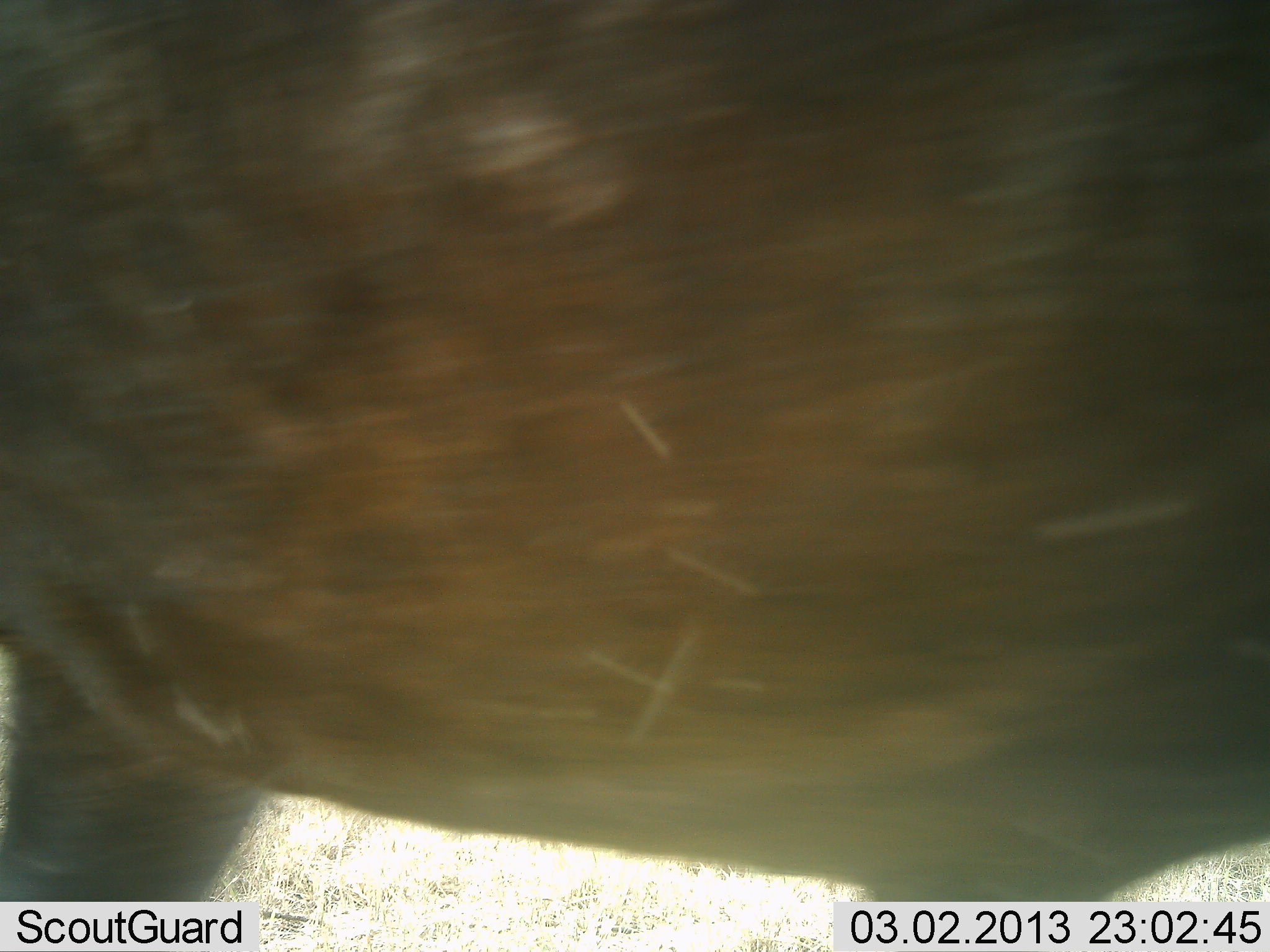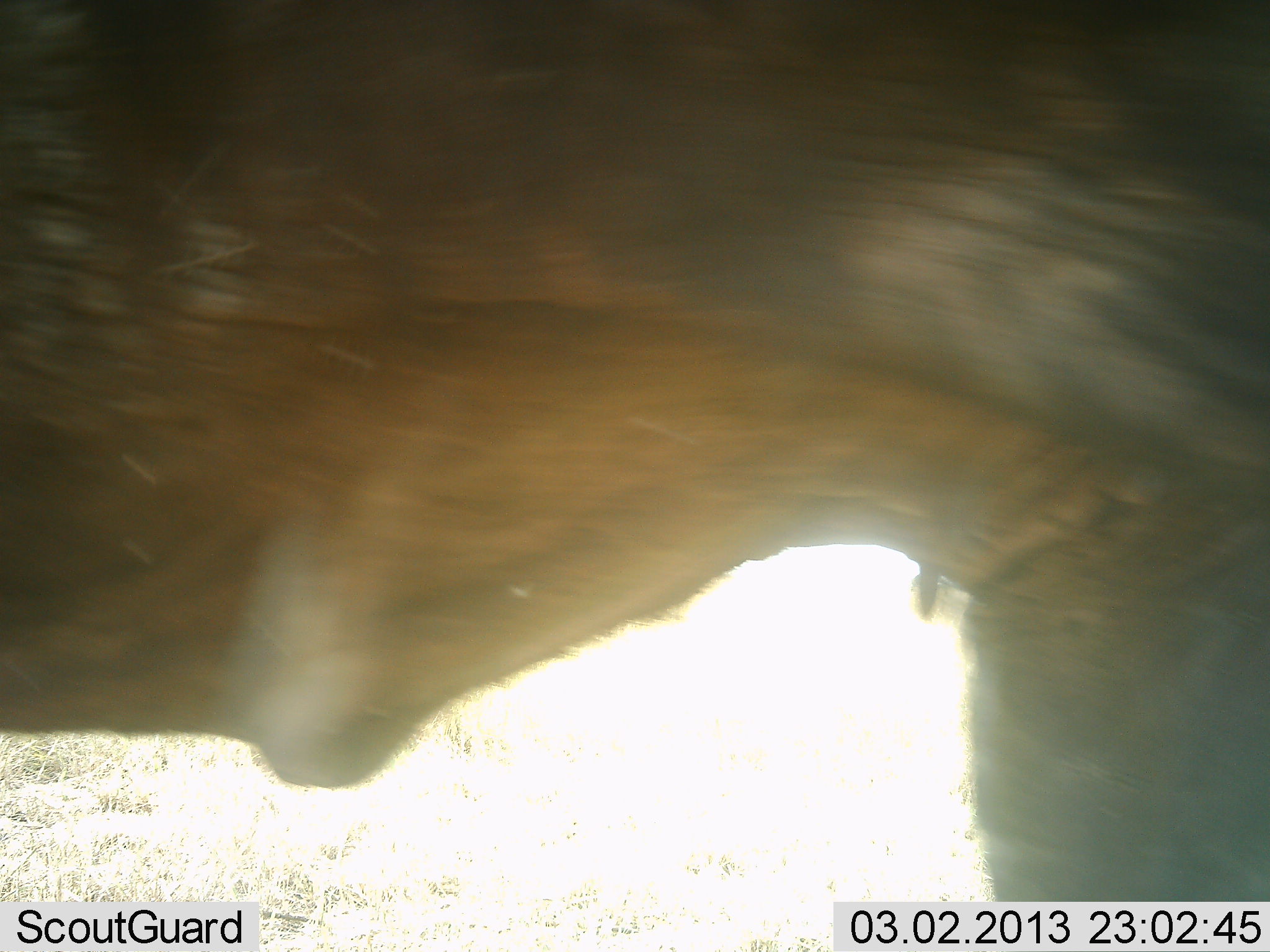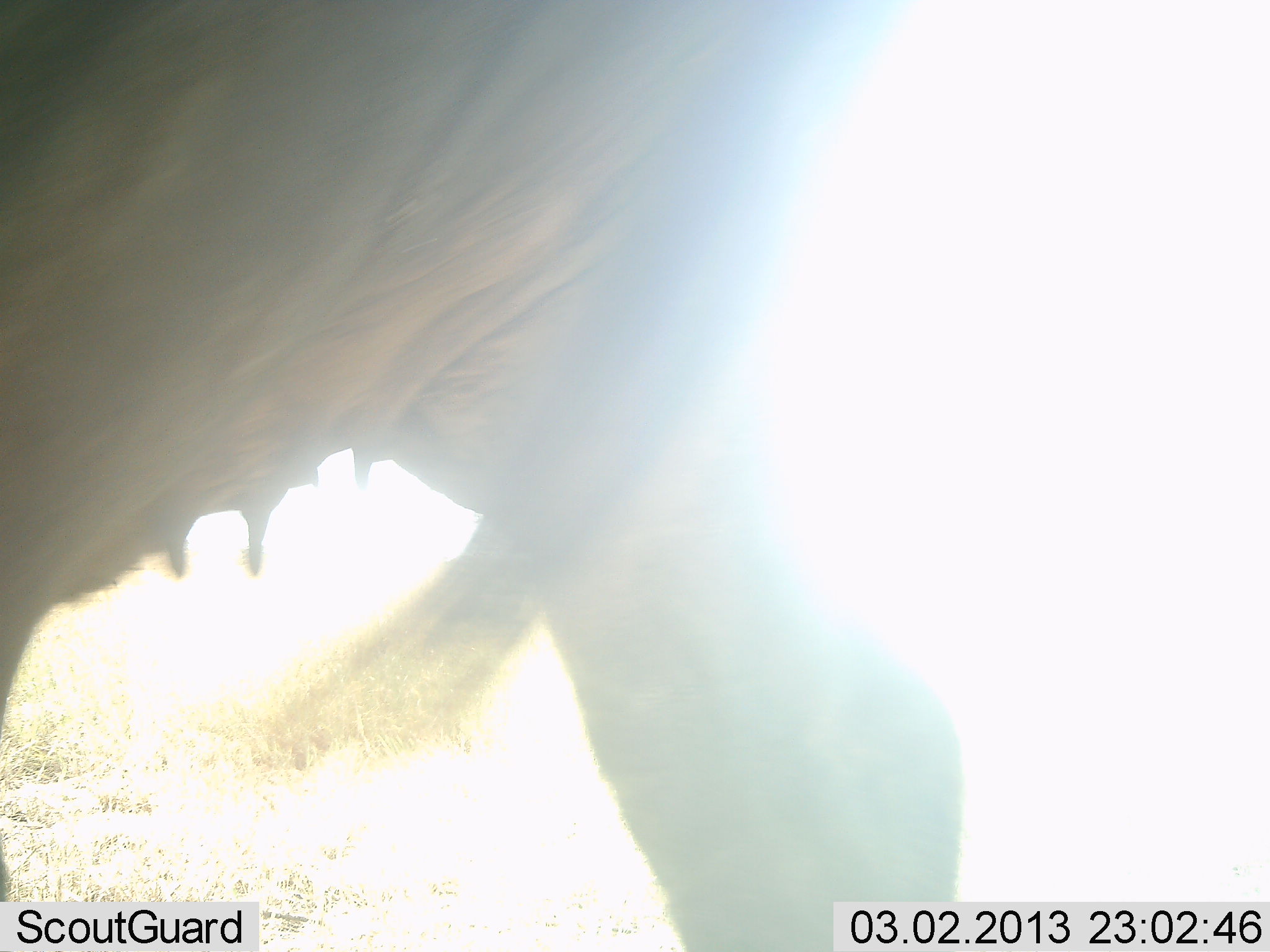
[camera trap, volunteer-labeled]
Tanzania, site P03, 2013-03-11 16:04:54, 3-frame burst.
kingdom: Animalia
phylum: Chordata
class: Mammalia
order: Artiodactyla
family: Bovidae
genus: Connochaetes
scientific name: Connochaetes taurinus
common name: blue wildebeest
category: wildebeest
Wildebeest (blue wildebeest) (Connochaetes taurinus), count 1. Behavior (volunteer vote fractions): standing 17%, resting 0%, moving 83%, interacting 0%. Young present (vote fraction): 0%. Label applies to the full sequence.